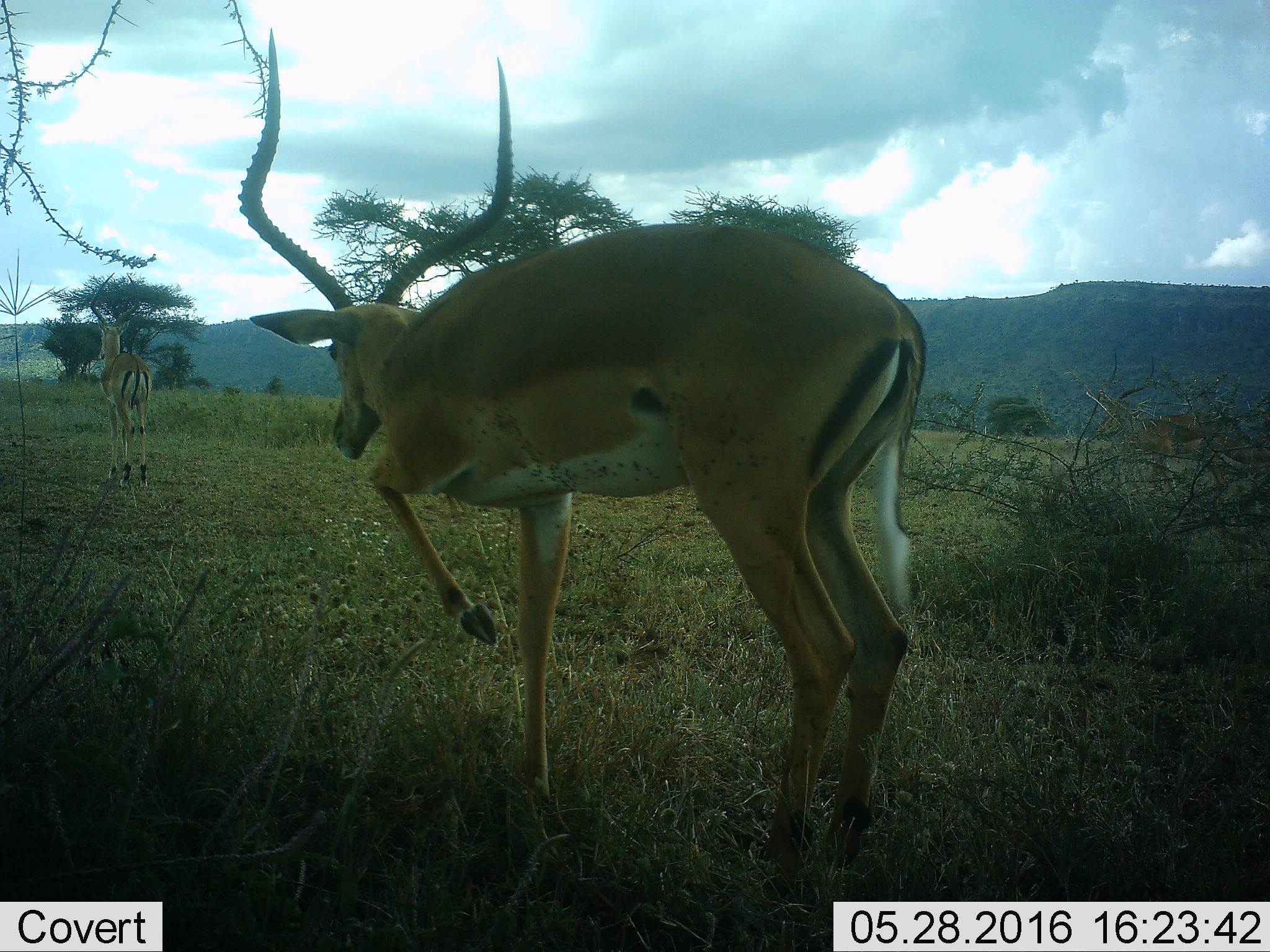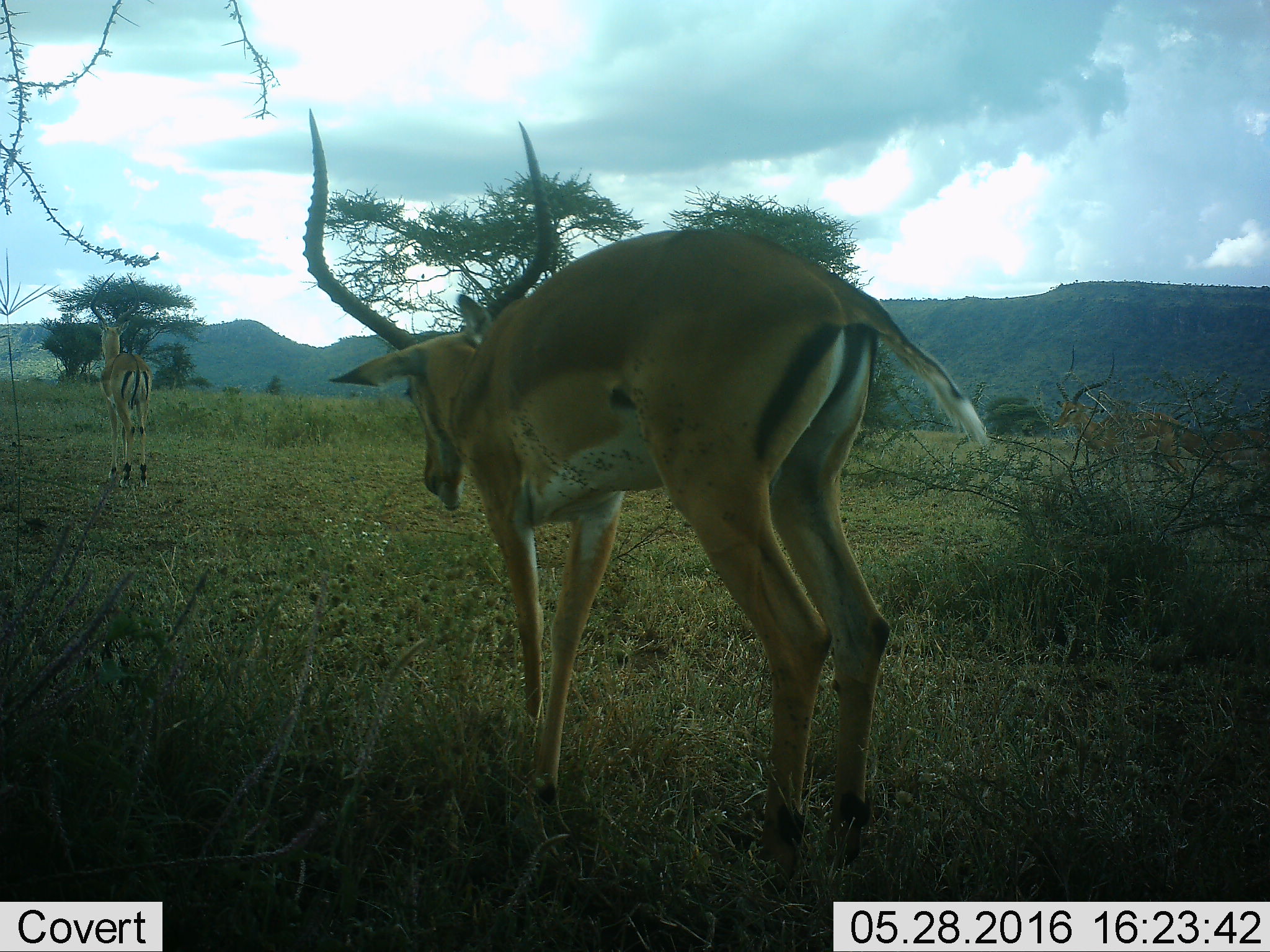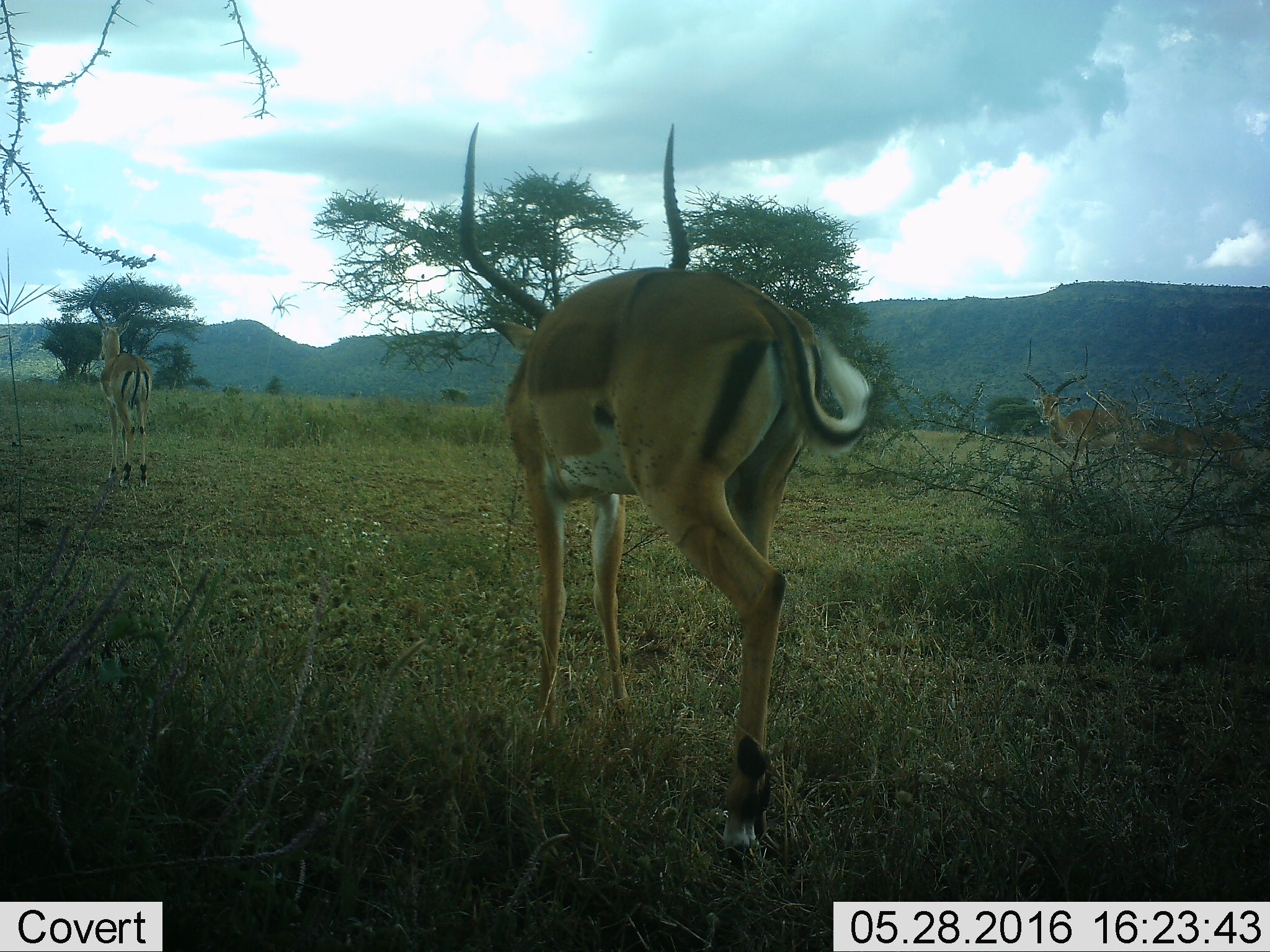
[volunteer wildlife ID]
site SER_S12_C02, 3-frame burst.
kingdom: Animalia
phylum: Chordata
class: Mammalia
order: Artiodactyla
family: Bovidae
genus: Aepyceros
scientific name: Aepyceros melampus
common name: impala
Impala (Aepyceros melampus), count 4. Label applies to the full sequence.